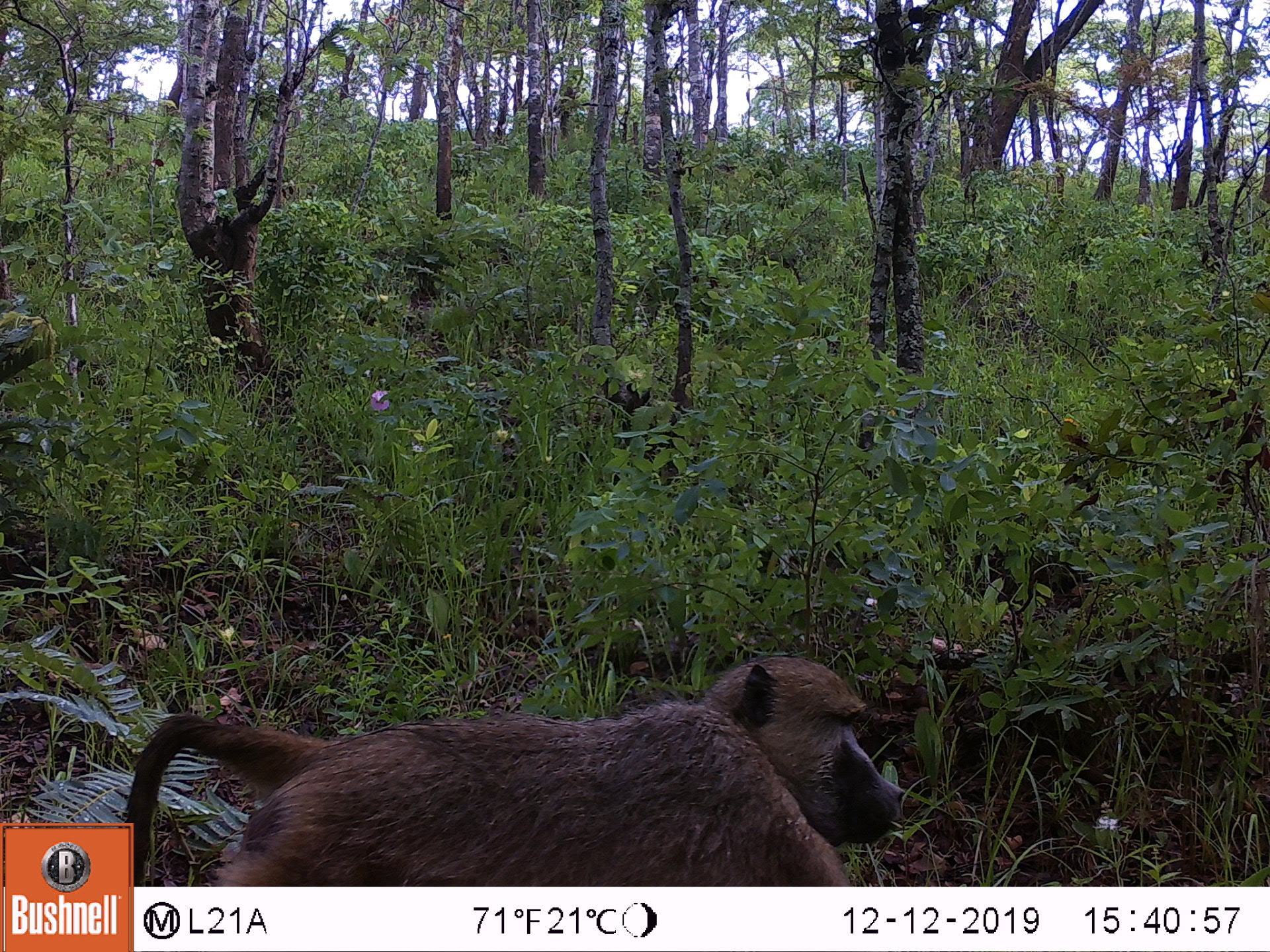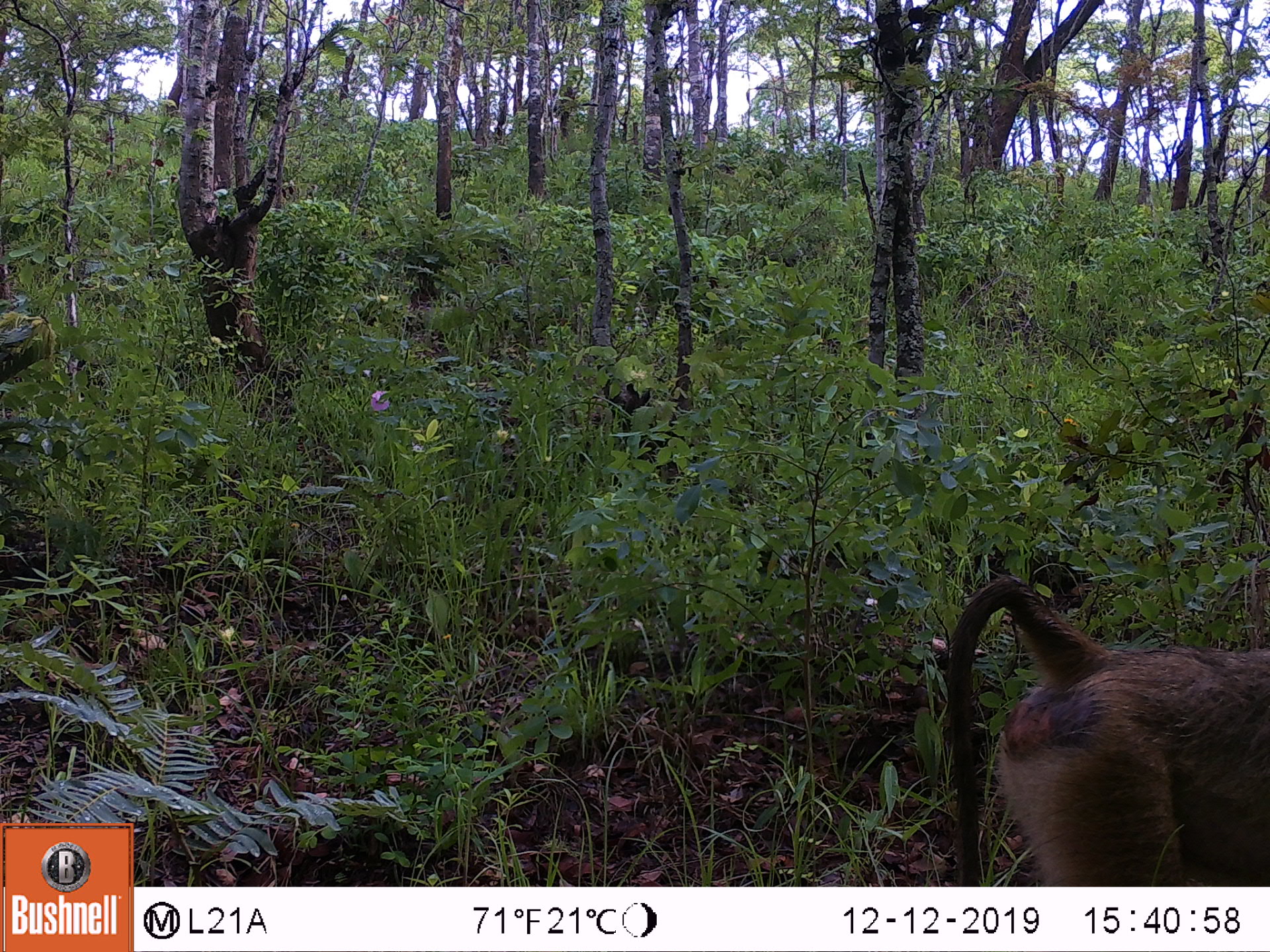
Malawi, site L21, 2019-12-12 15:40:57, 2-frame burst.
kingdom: Animalia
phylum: Chordata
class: Mammalia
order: Primates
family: Cercopithecidae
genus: Papio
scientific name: Papio cynocephalus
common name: yellow baboon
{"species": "yellow baboon (Papio cynocephalus)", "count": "1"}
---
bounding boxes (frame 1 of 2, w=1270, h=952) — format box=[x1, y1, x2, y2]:
yellow baboon: box=[136, 654, 904, 880]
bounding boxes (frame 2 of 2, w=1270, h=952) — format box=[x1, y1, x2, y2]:
yellow baboon: box=[937, 574, 1262, 883]